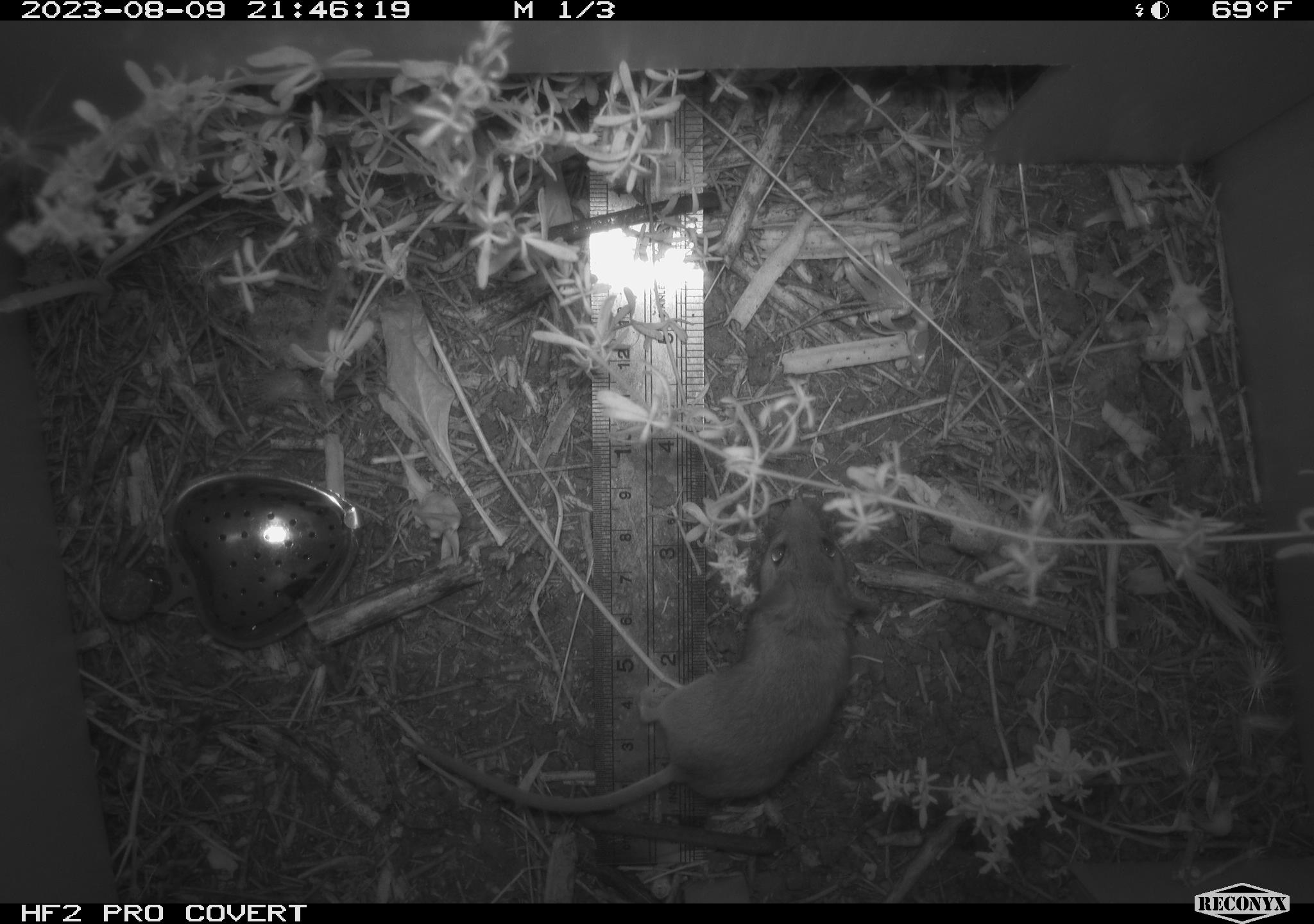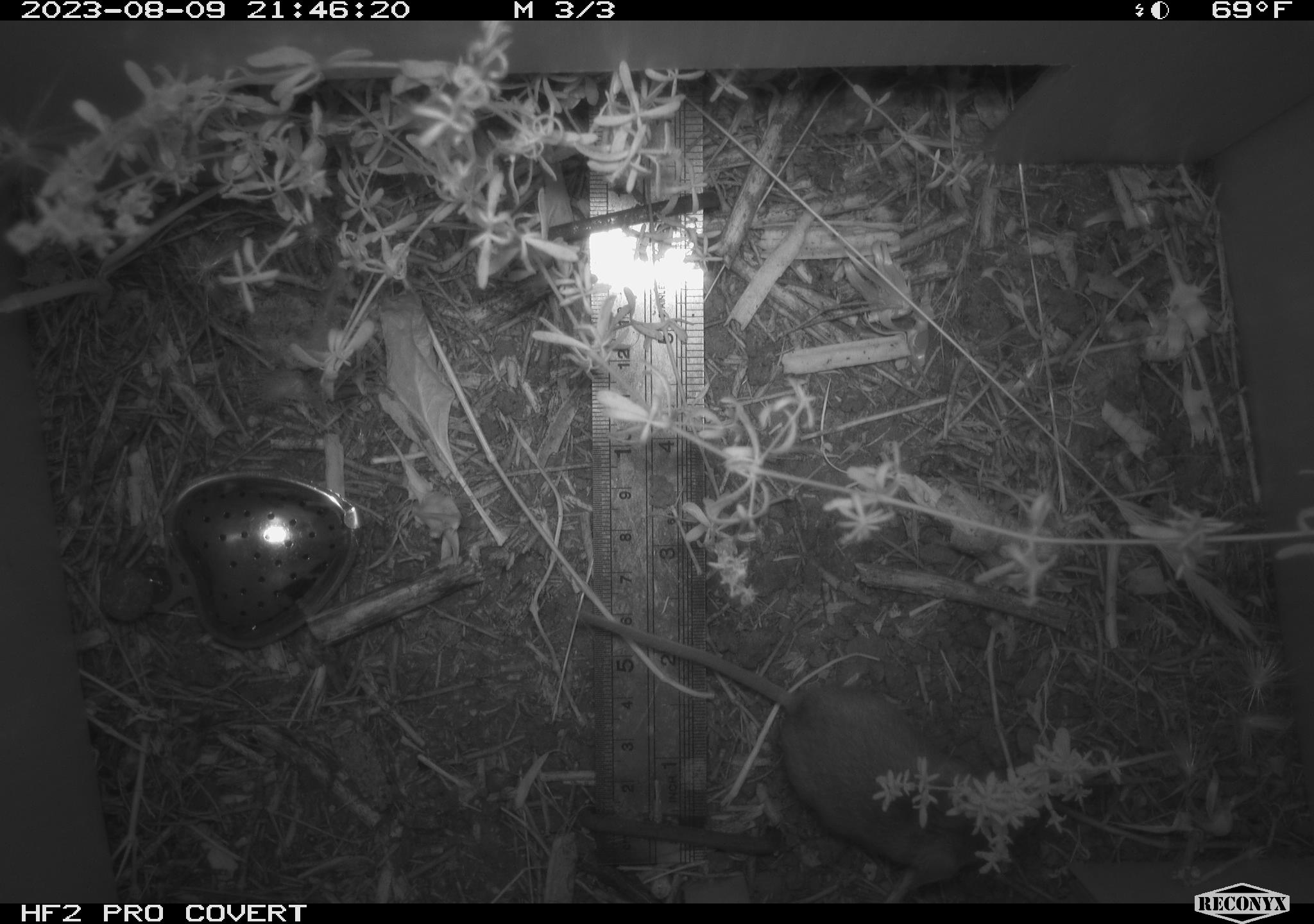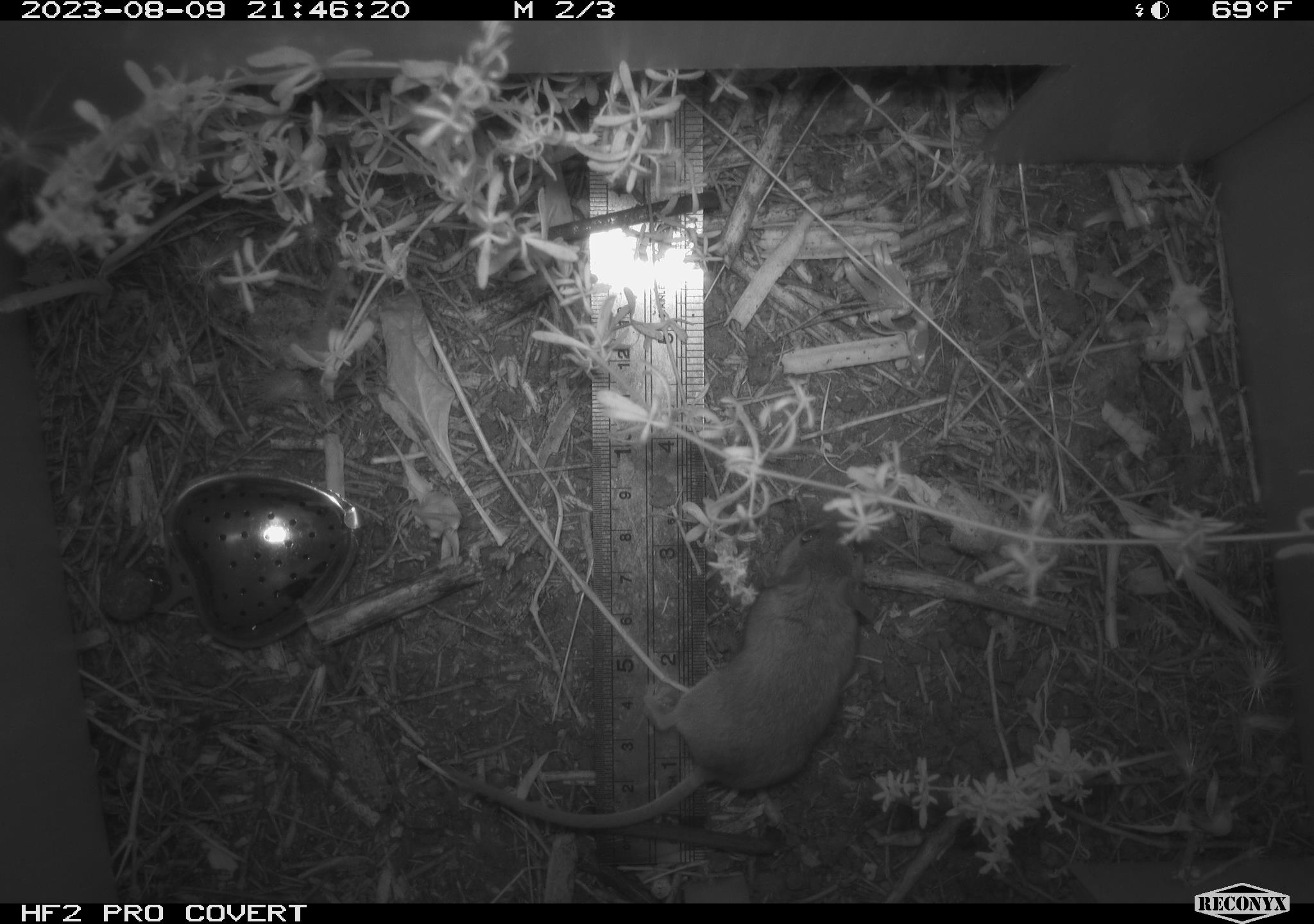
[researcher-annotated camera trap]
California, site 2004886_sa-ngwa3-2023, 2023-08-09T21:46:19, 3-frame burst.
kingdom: Animalia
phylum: Chordata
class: Mammalia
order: Rodentia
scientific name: Rodentia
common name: mouse species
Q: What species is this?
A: Mouse species (Rodentia).